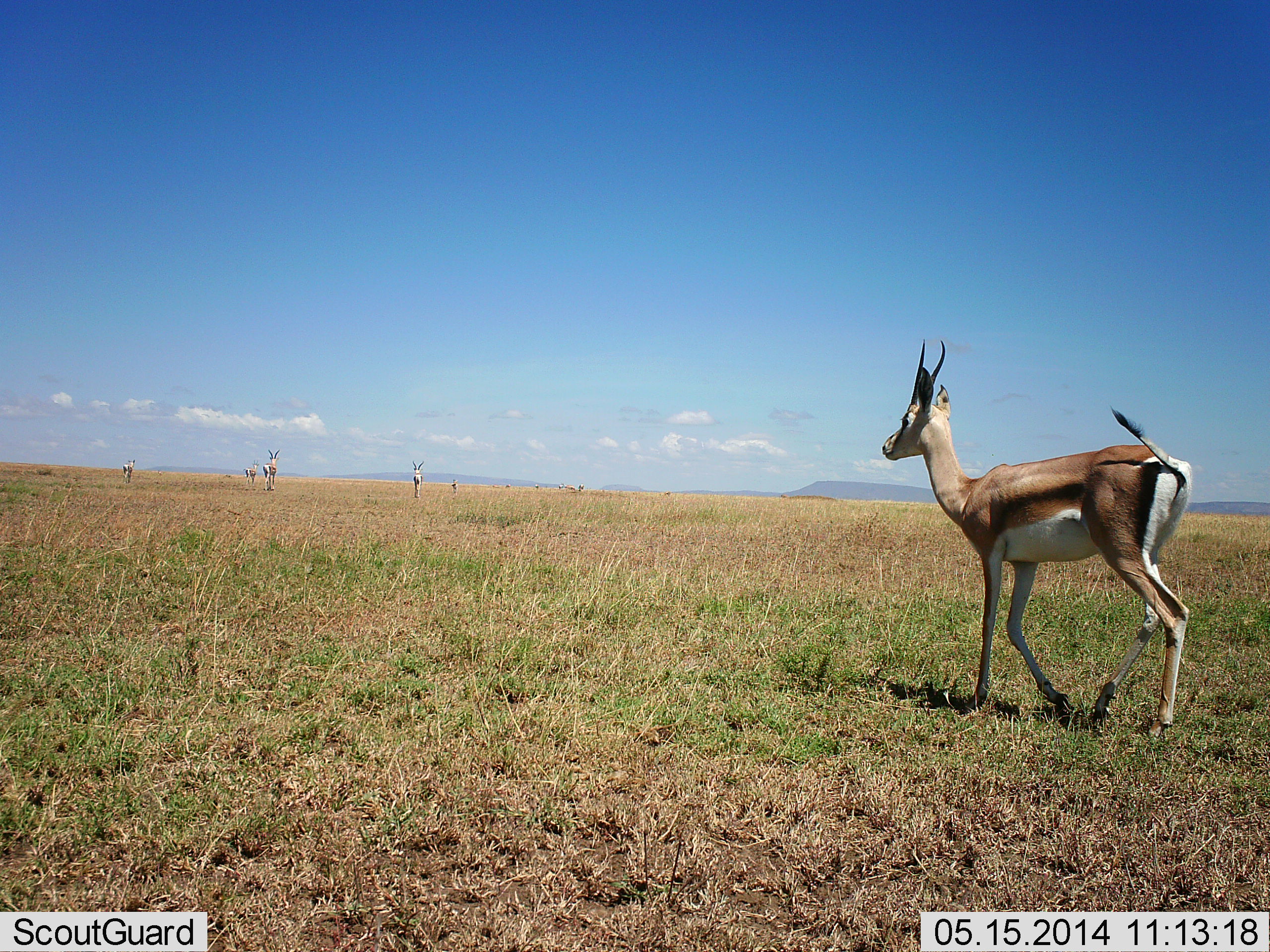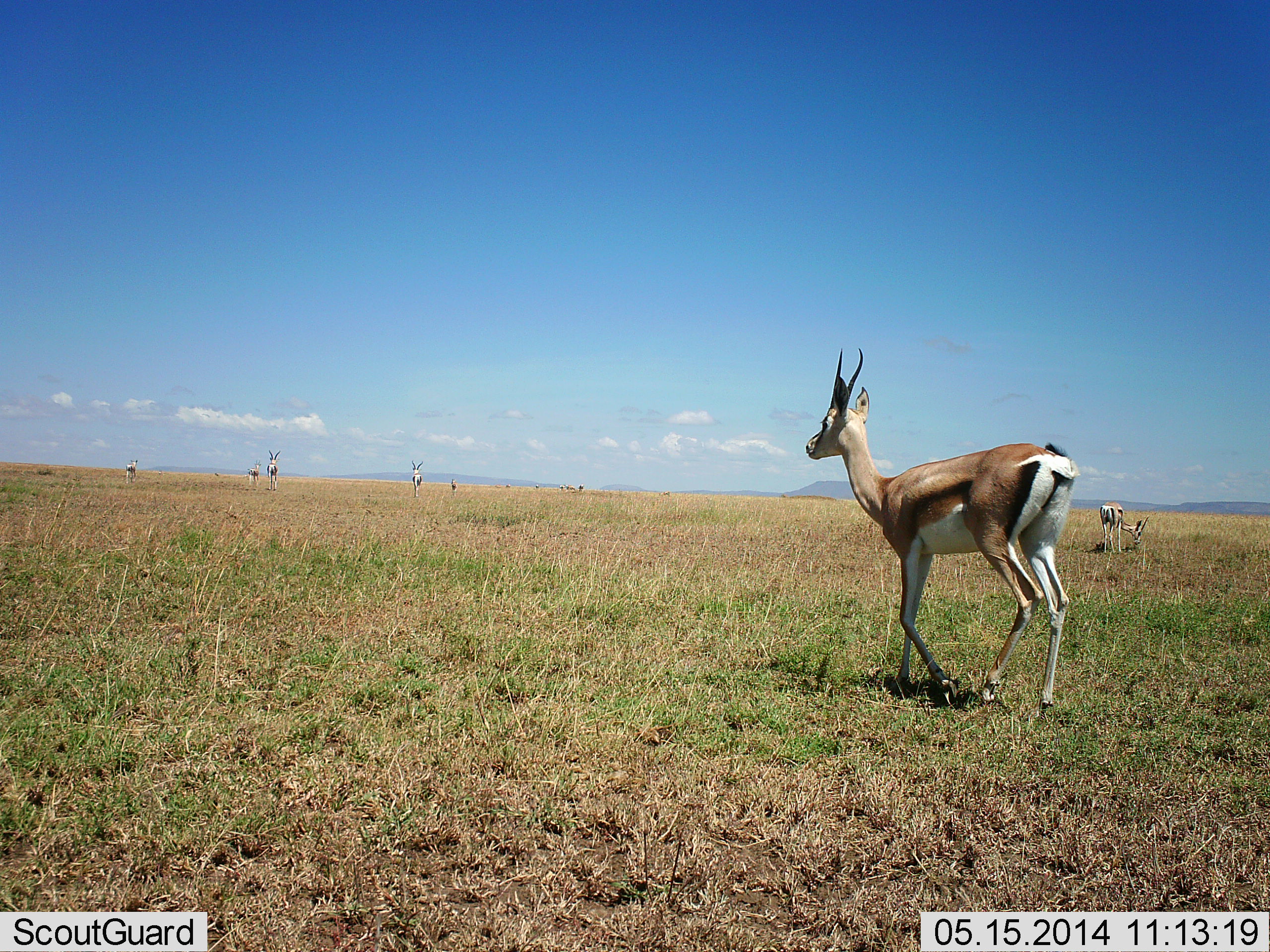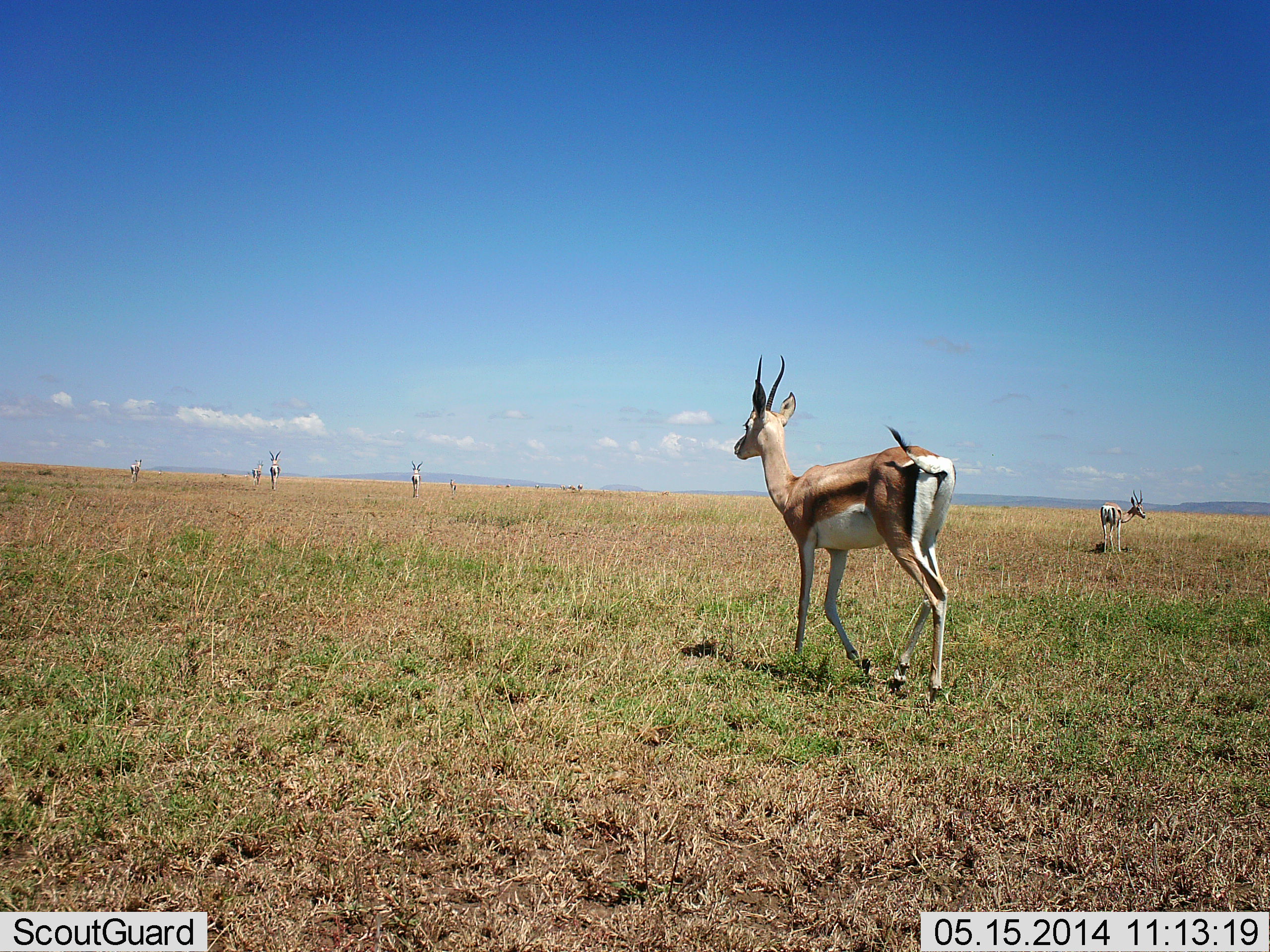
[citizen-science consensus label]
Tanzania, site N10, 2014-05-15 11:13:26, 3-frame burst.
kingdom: Animalia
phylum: Chordata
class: Mammalia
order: Artiodactyla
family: Bovidae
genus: Eudorcas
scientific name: Eudorcas thomsonii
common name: thomson's gazelle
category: gazellethomsons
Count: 9.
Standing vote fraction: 30%.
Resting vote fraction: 20%.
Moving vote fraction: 80%.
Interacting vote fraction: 10%.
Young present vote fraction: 0%.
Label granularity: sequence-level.